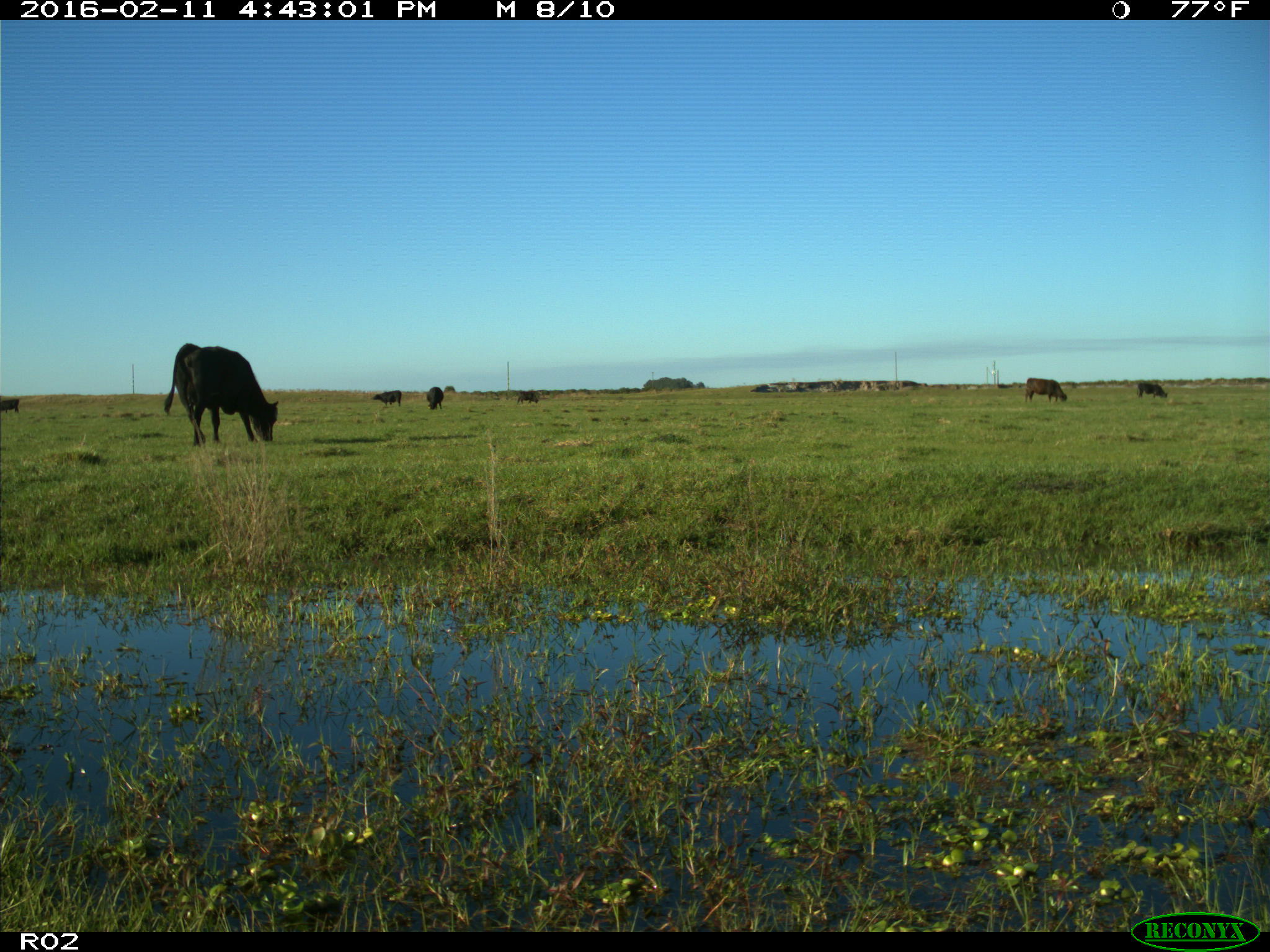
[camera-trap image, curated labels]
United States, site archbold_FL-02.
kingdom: Animalia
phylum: Chordata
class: Mammalia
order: Artiodactyla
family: Bovidae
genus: Bos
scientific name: Bos taurus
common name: domestic cow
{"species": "Bos taurus (domestic cow)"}